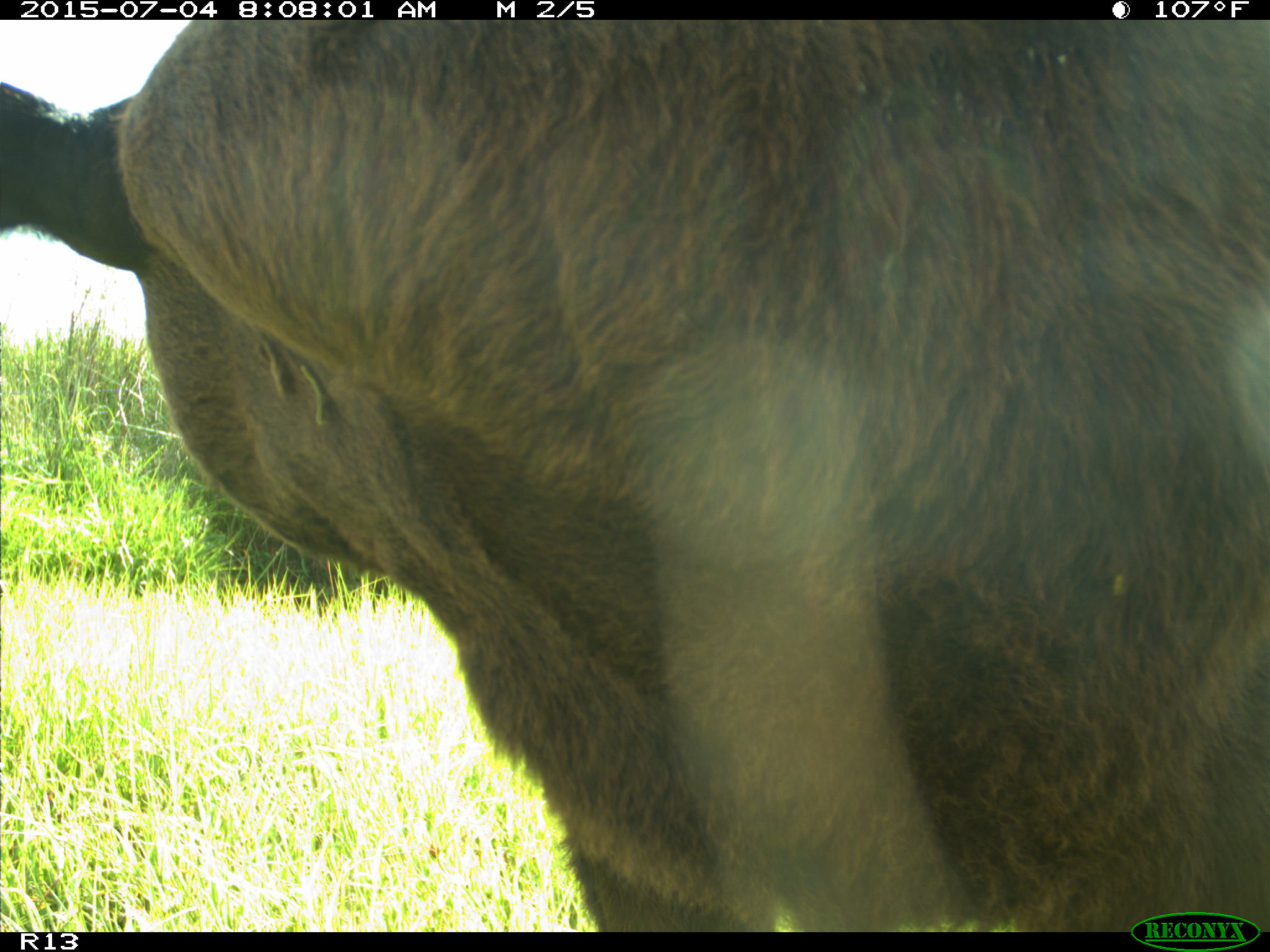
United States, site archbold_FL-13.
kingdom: Animalia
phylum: Chordata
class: Mammalia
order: Artiodactyla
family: Bovidae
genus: Bos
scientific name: Bos taurus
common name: domestic cow